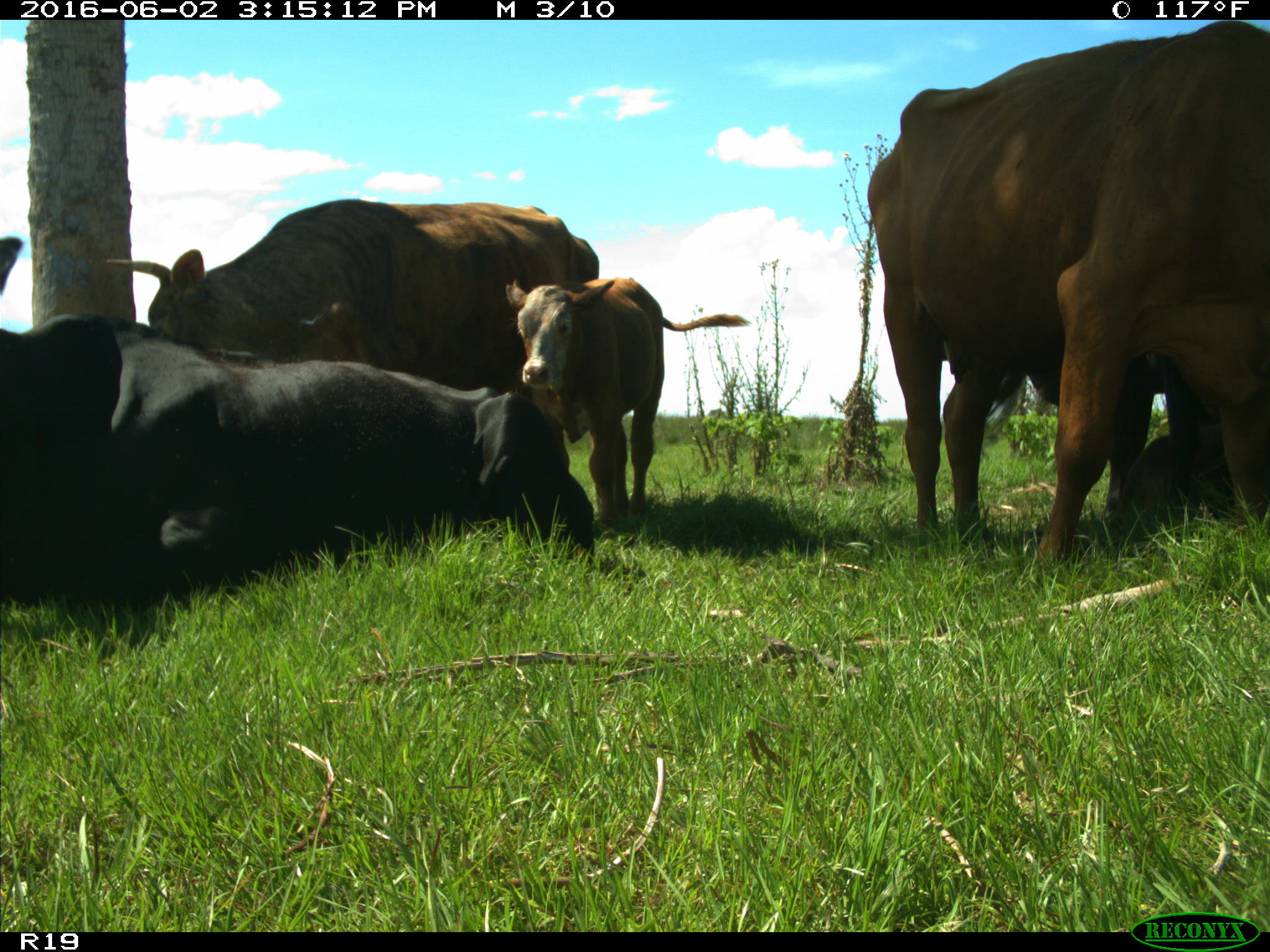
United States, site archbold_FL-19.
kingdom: Animalia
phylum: Chordata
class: Mammalia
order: Artiodactyla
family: Bovidae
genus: Bos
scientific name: Bos taurus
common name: domestic cow